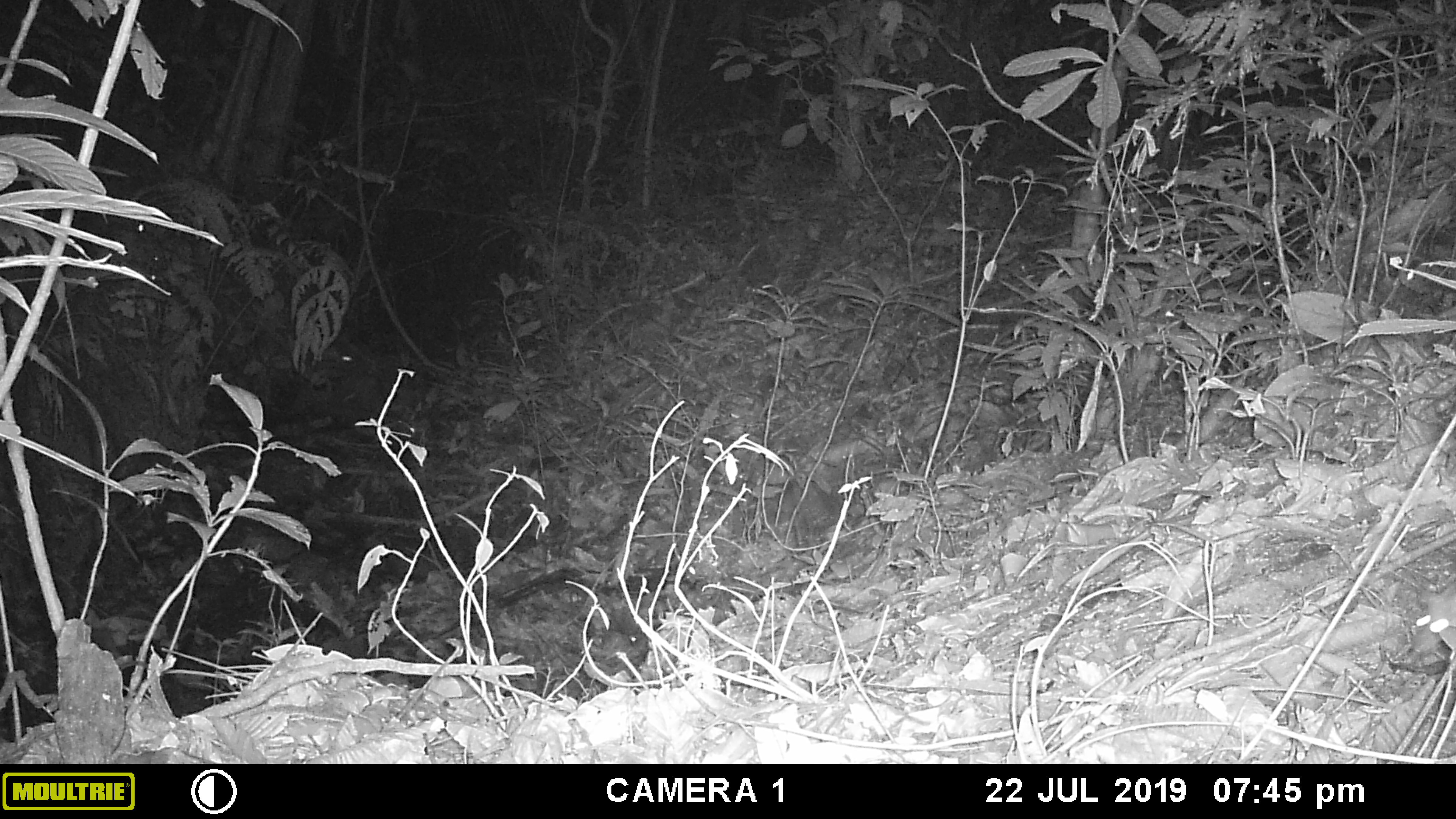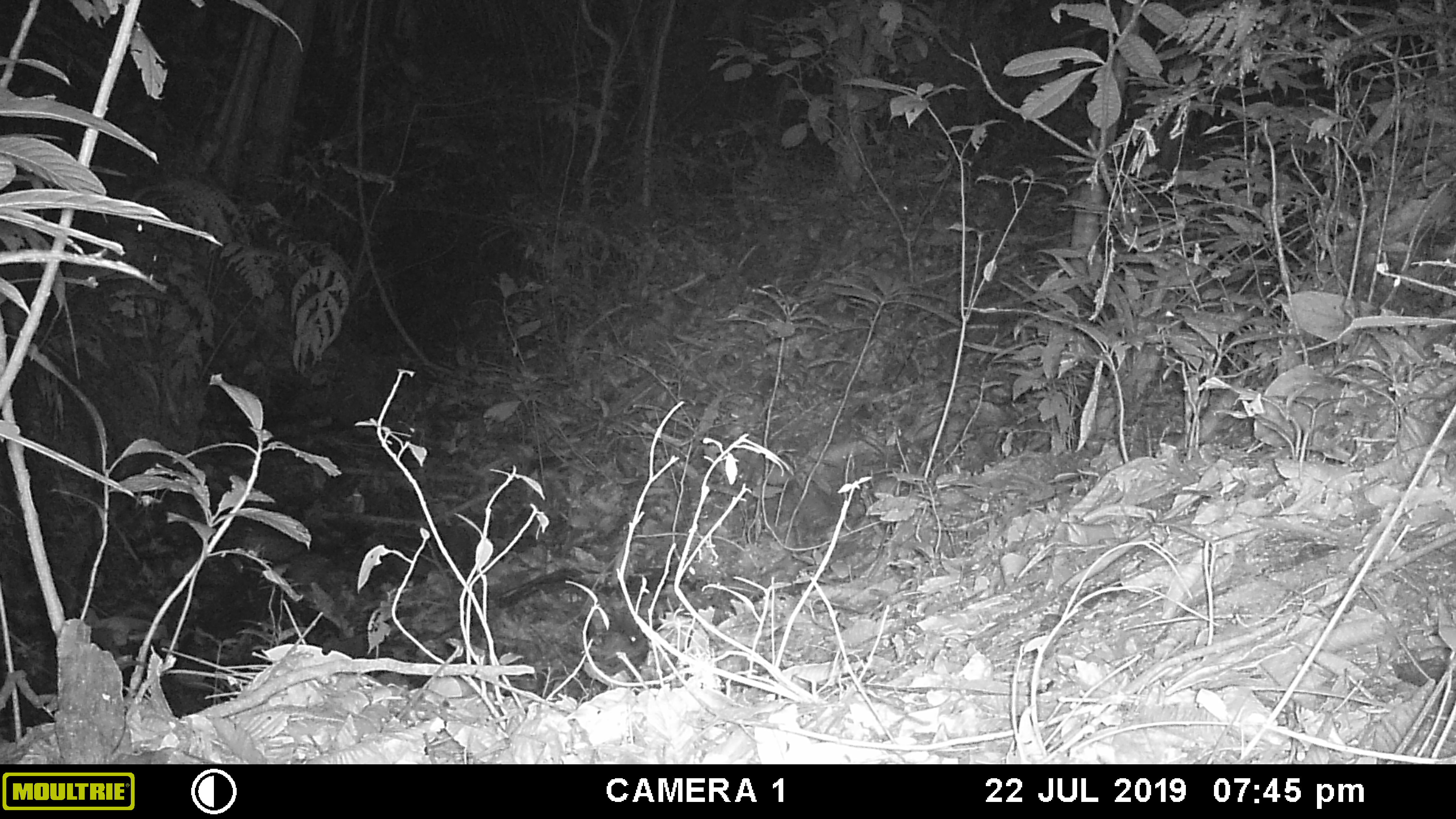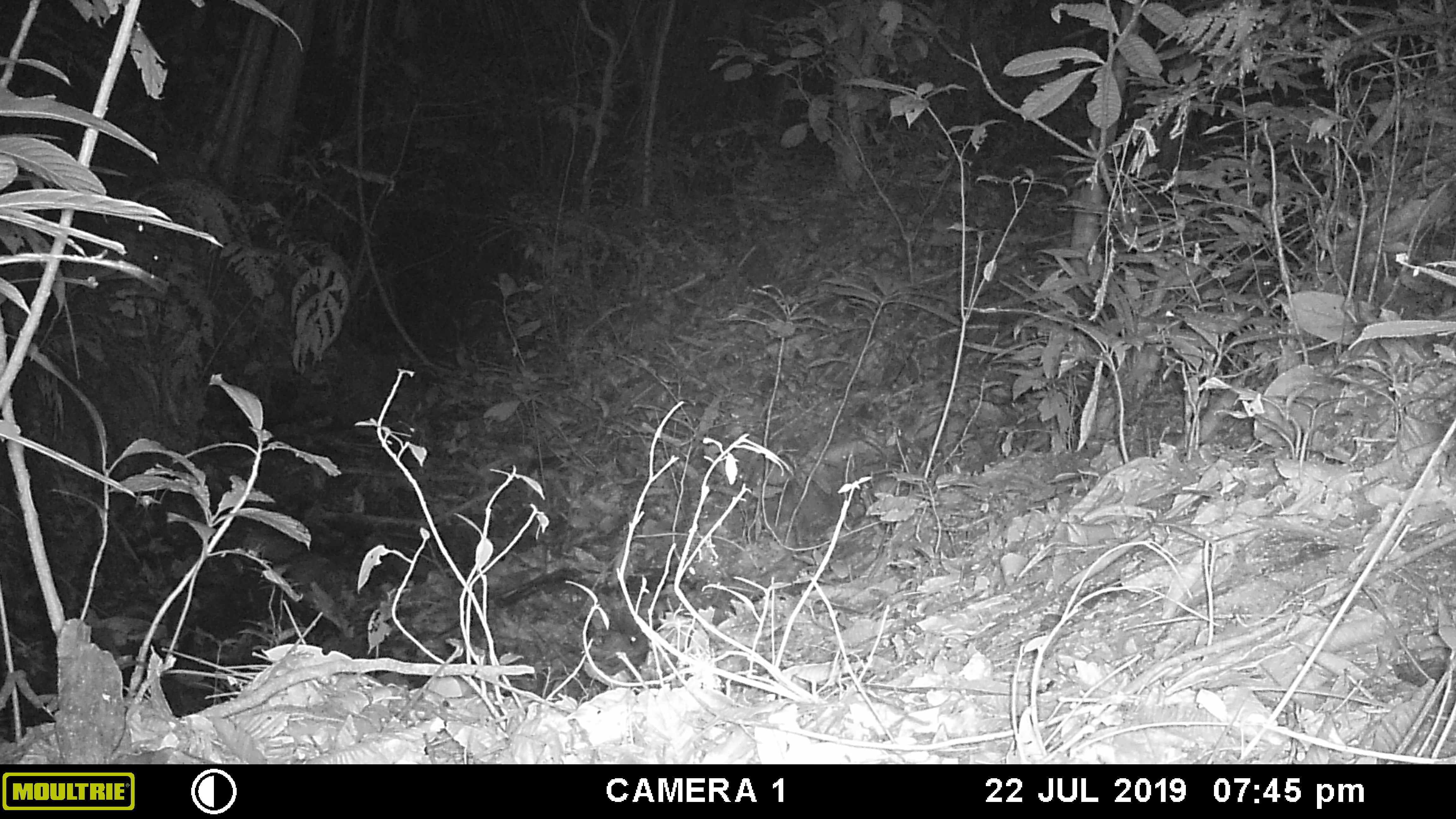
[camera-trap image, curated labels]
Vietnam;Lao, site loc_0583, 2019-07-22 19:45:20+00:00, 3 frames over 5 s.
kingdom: Animalia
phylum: Chordata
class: Mammalia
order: Rodentia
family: Muridae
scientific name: Muridae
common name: old-world mice and rats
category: unidentified murid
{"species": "unidentified murid (old-world mice and rats) (Muridae)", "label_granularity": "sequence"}